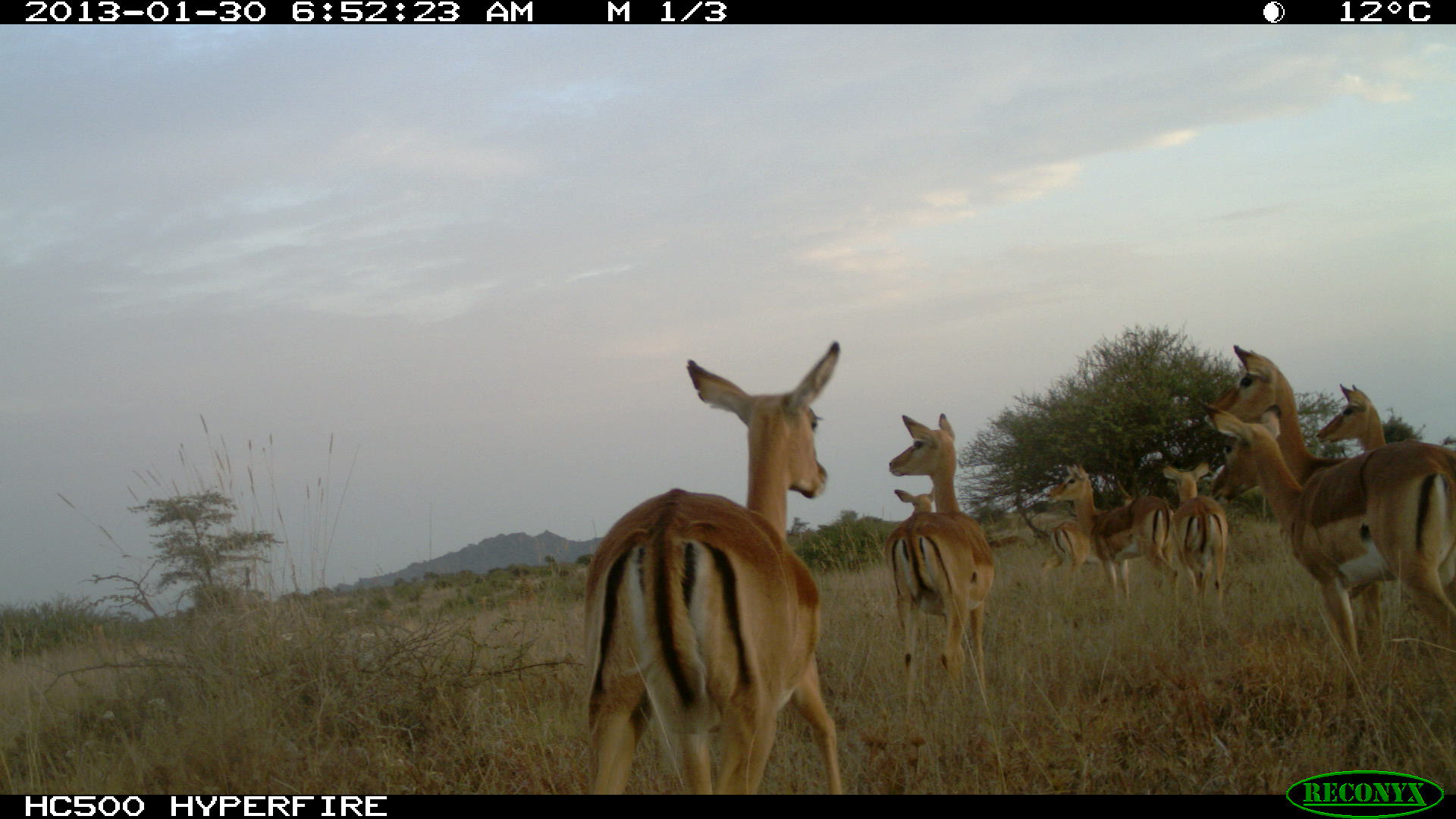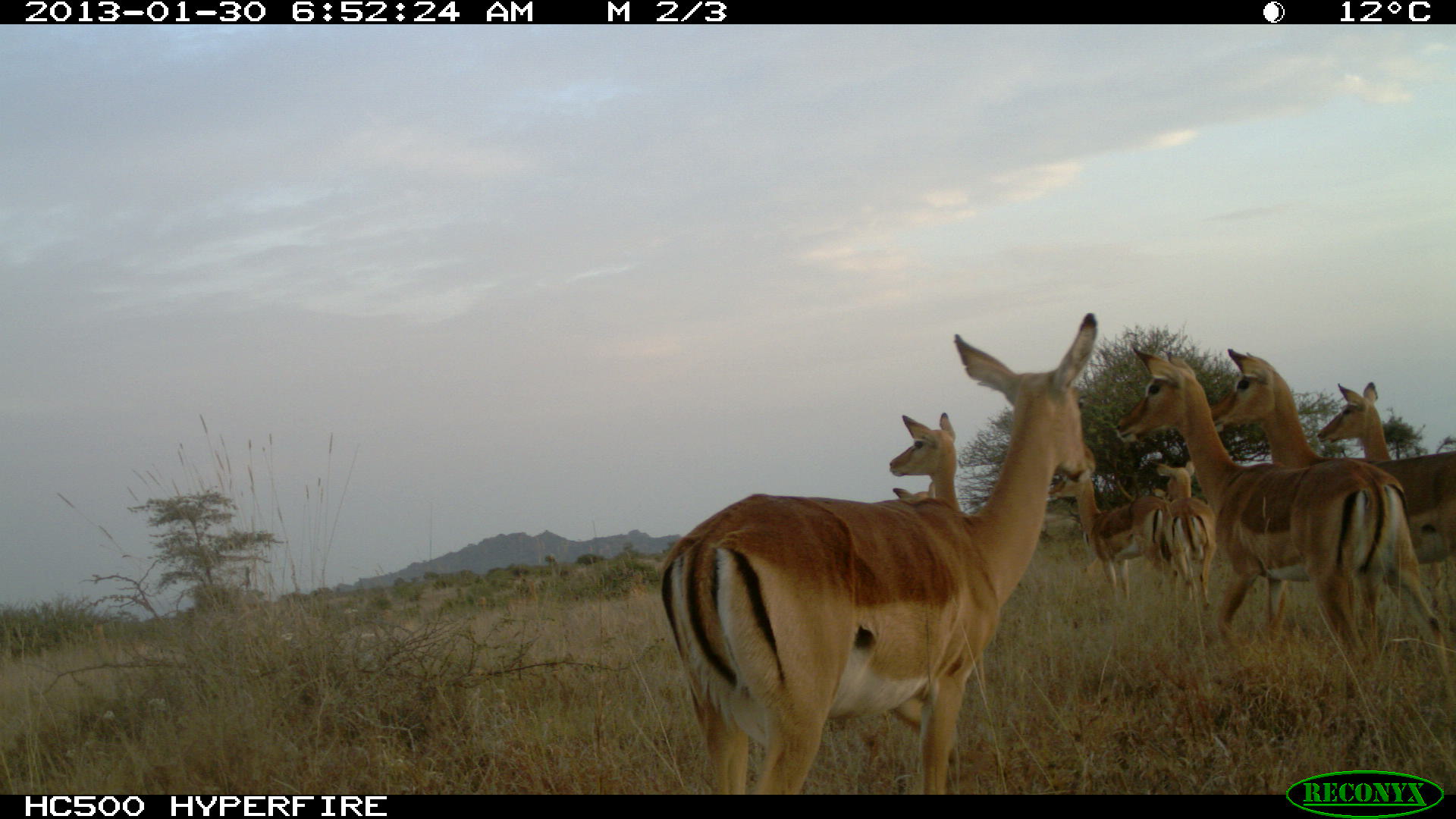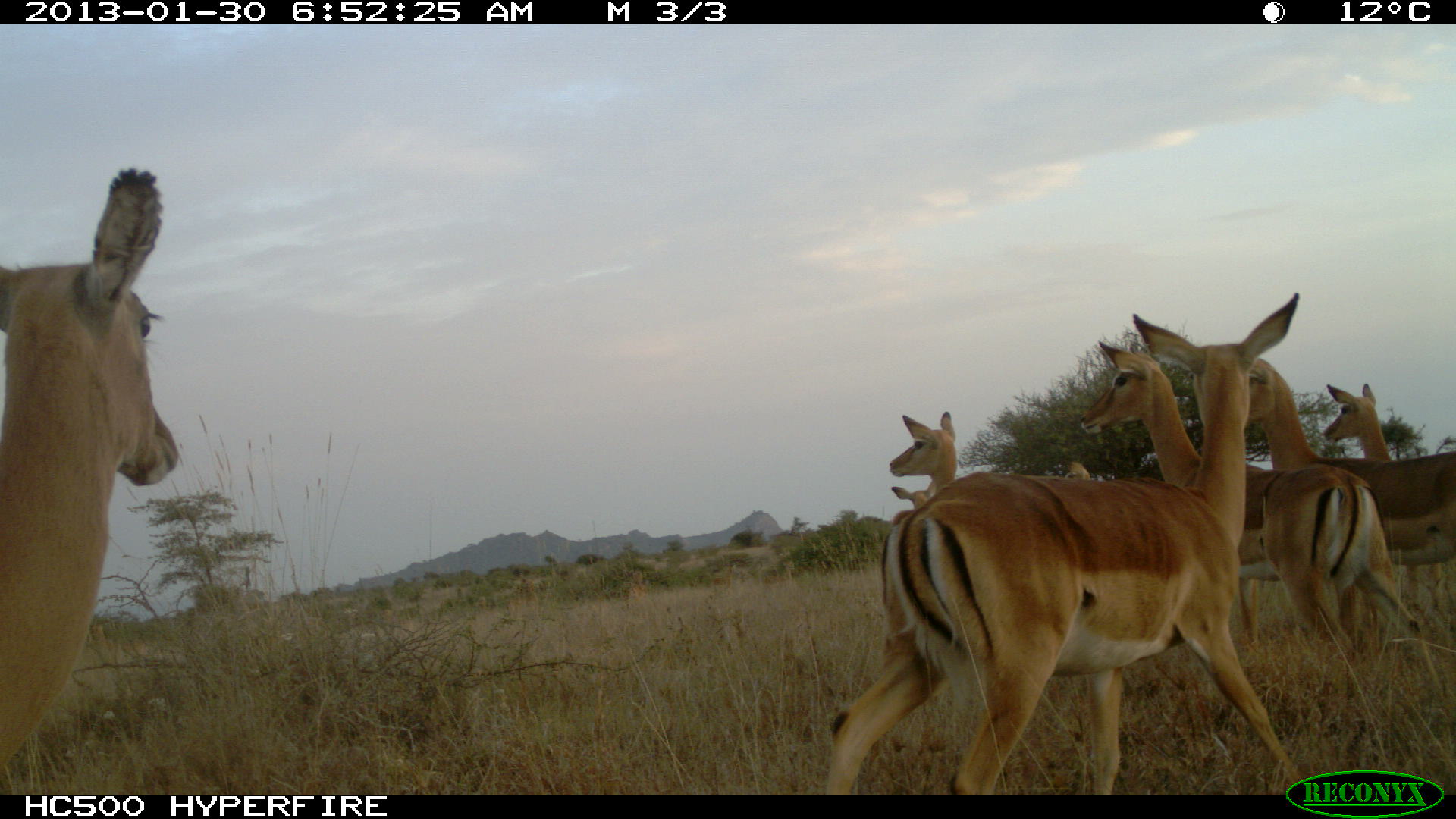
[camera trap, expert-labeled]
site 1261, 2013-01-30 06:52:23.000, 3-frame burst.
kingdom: Animalia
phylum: Chordata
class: Mammalia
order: Artiodactyla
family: Bovidae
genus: Aepyceros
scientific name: Aepyceros melampus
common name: impala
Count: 10.